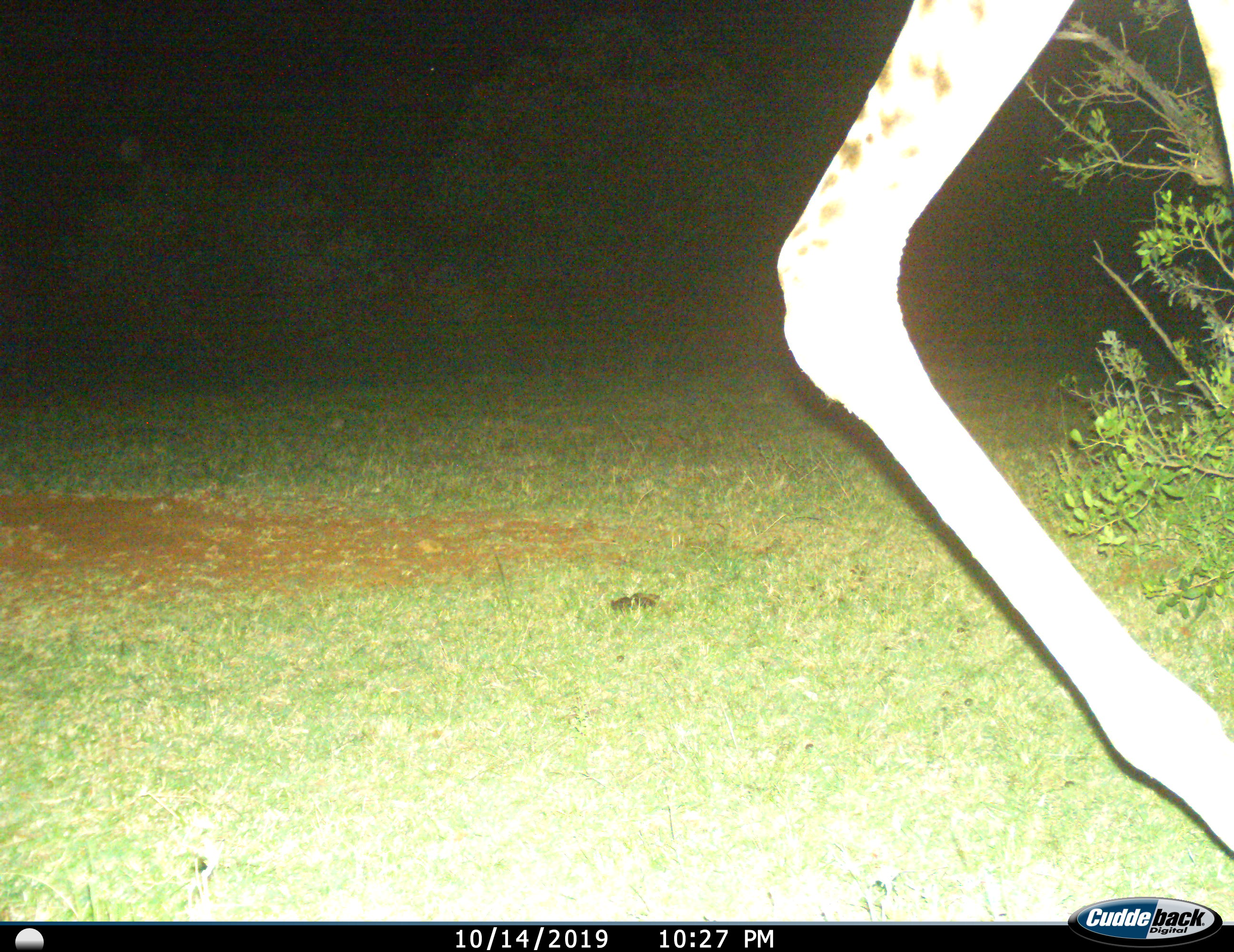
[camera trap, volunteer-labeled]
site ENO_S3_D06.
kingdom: Animalia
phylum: Chordata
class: Mammalia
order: Artiodactyla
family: Giraffidae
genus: Giraffa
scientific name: Giraffa camelopardalis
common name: giraffe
Giraffe (Giraffa camelopardalis), count 1. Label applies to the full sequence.